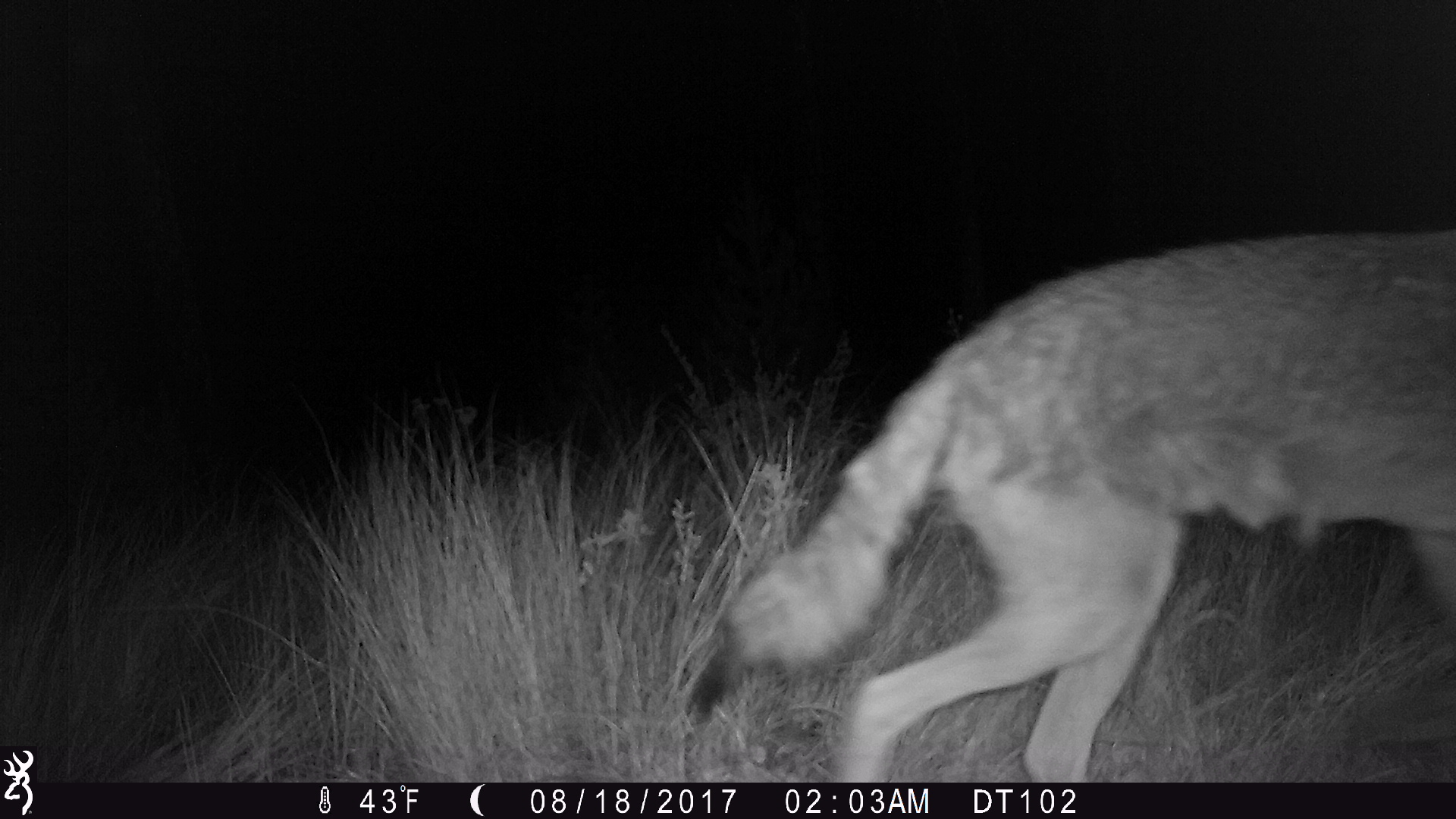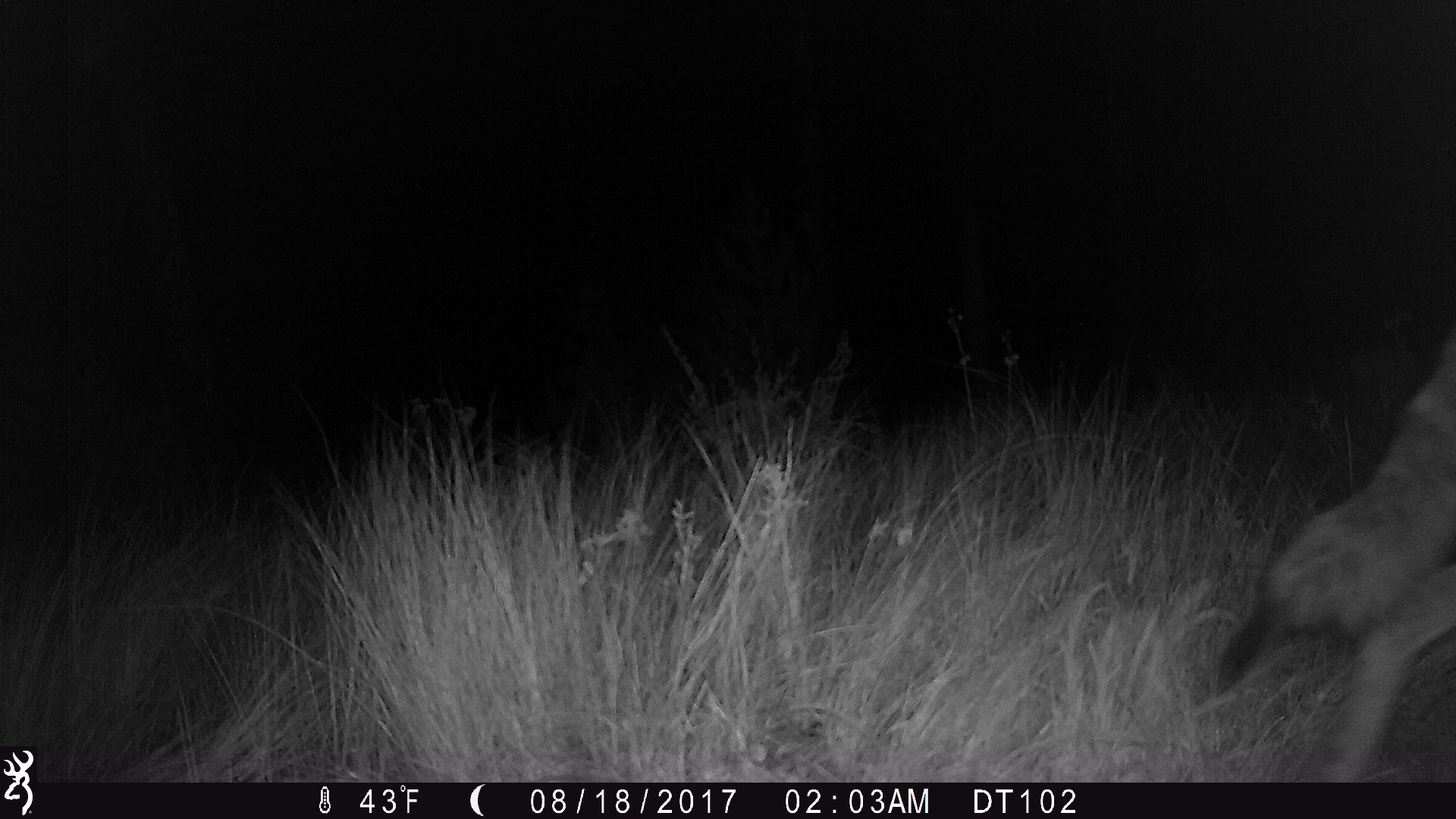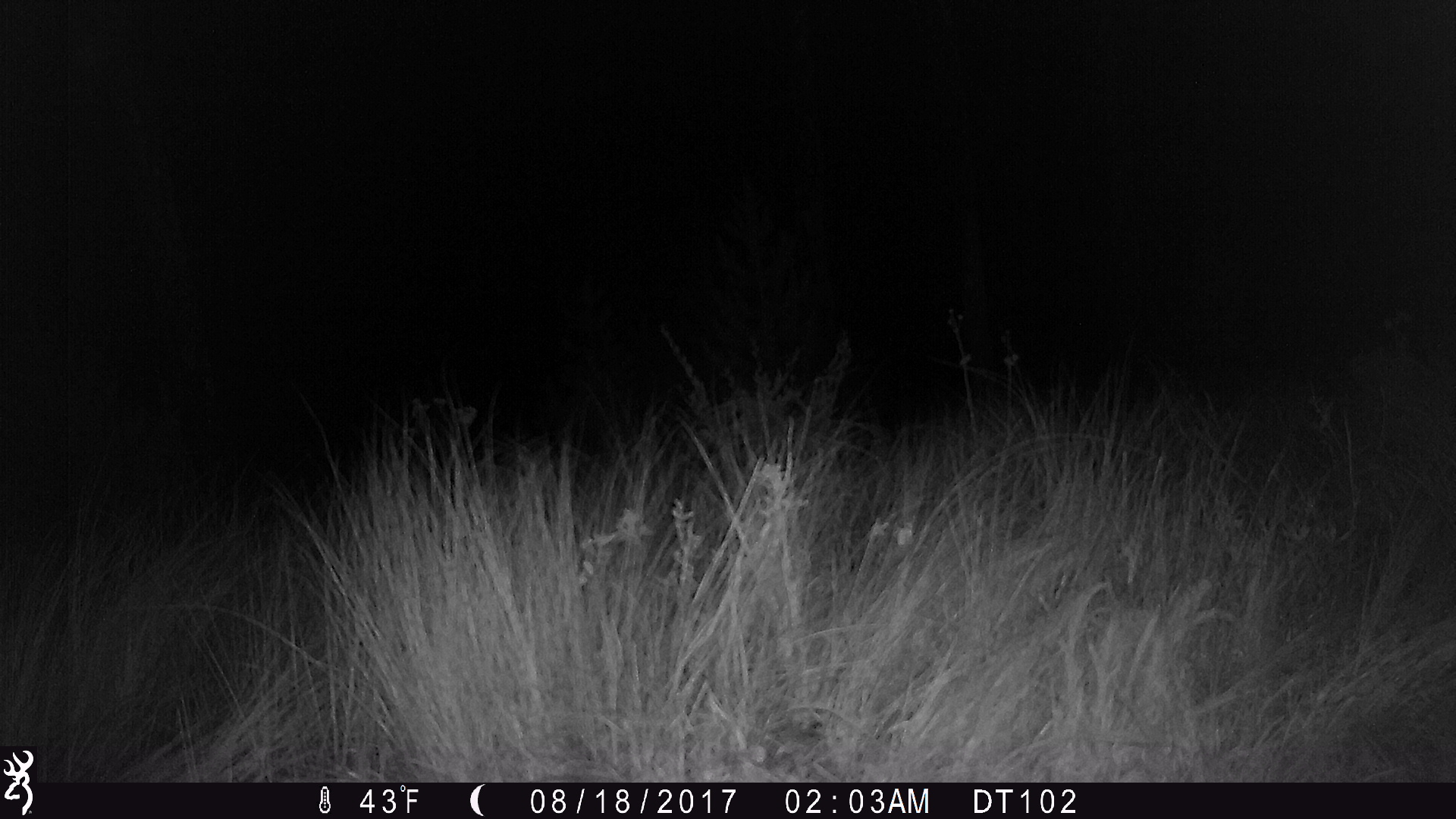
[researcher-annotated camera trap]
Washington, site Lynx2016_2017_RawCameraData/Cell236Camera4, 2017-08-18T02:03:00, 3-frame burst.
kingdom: Animalia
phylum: Chordata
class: Mammalia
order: Carnivora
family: Canidae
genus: Canis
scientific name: Canis latrans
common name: coyote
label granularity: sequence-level